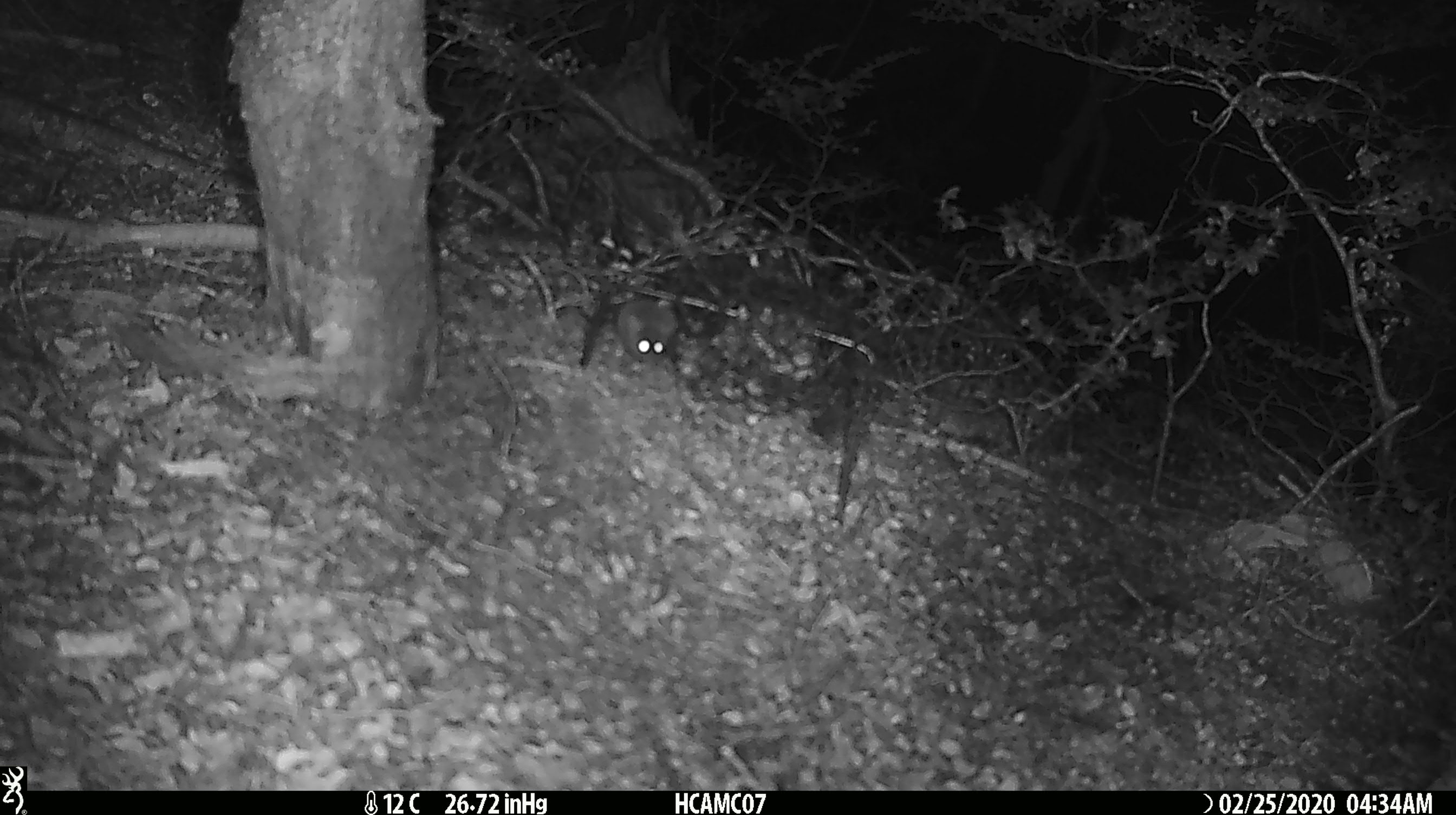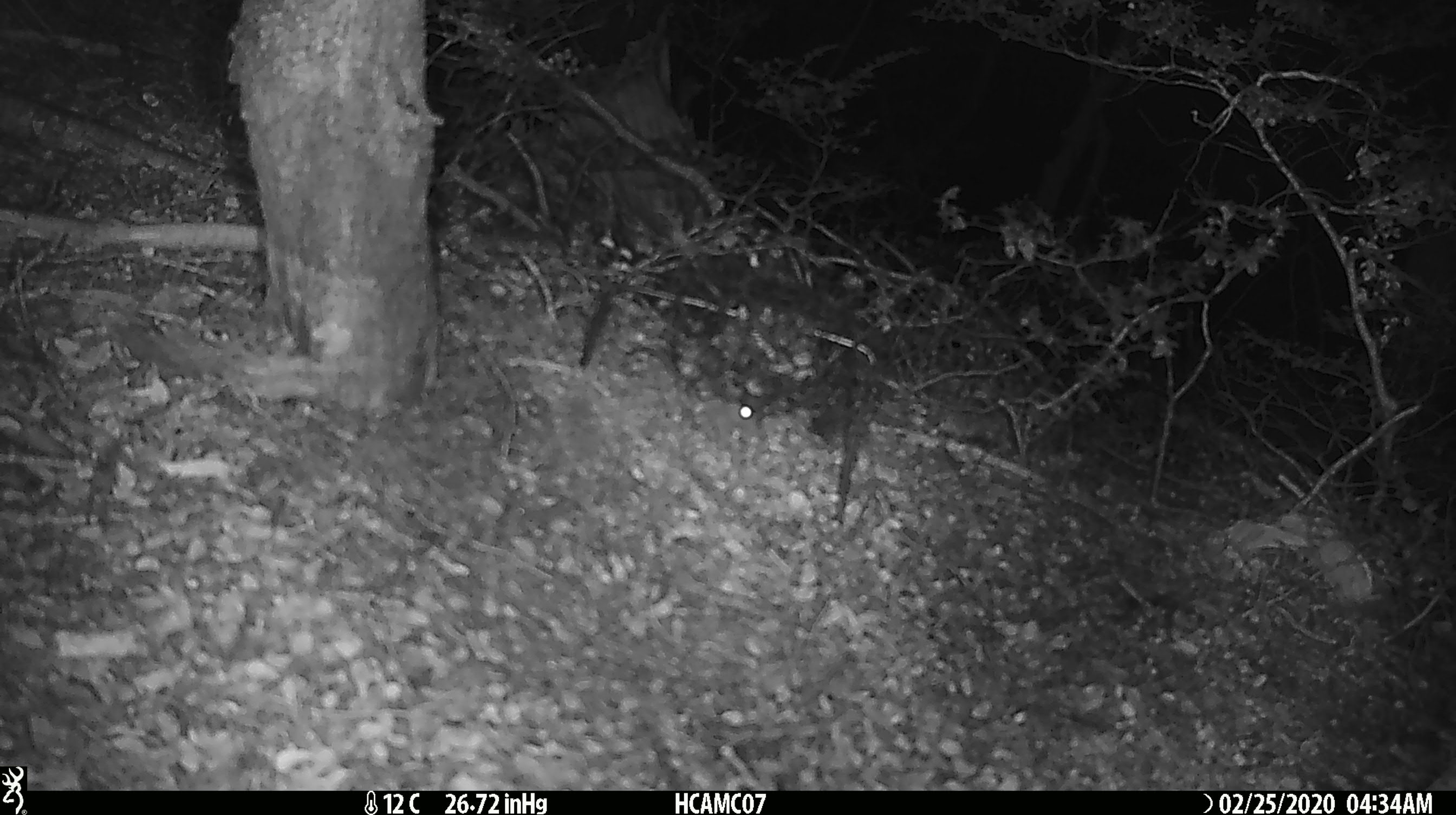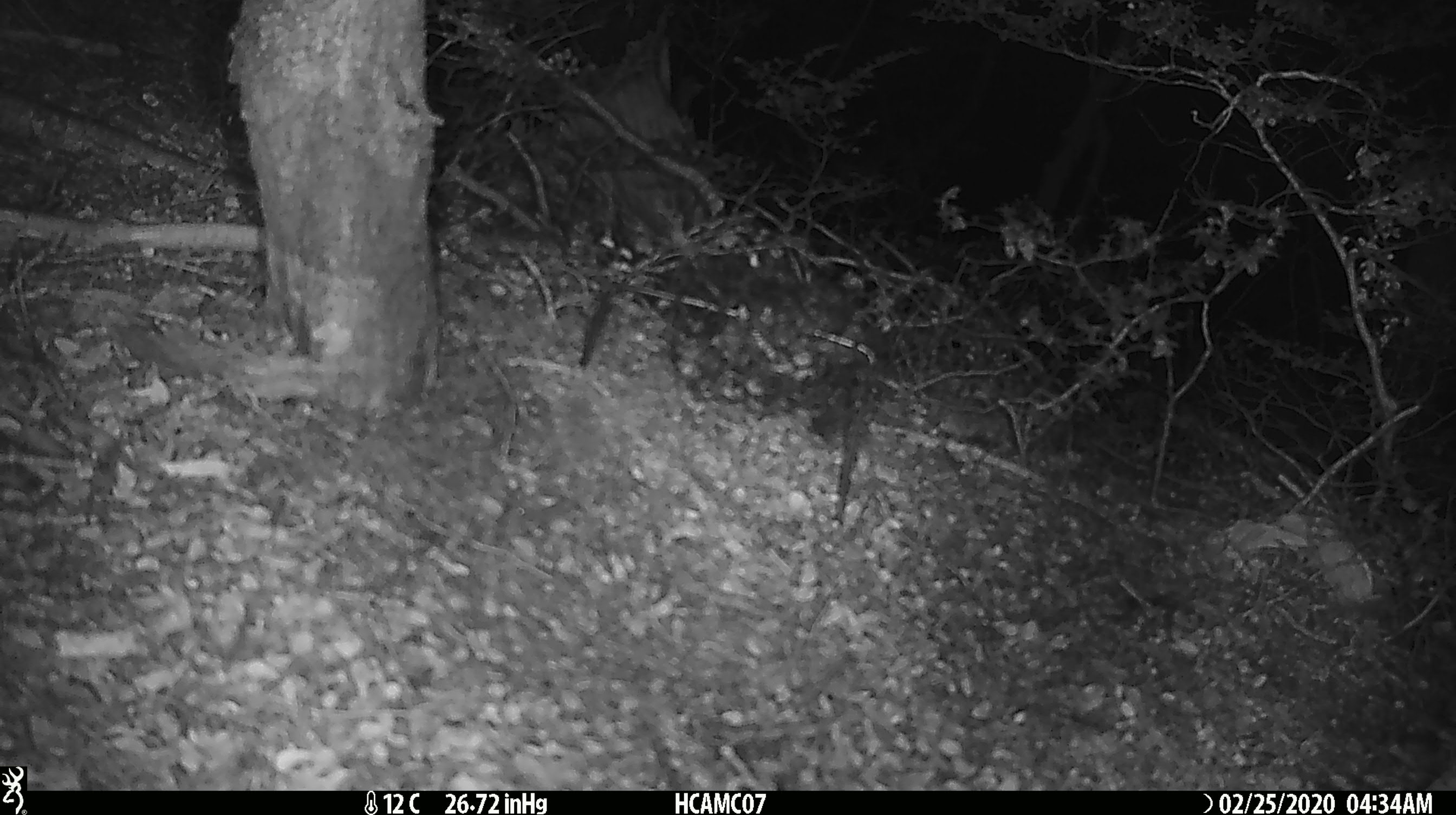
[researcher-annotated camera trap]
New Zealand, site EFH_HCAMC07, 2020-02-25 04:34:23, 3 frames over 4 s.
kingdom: Animalia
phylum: Chordata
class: Mammalia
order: Rodentia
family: Muridae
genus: Mus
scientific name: Mus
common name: mouse